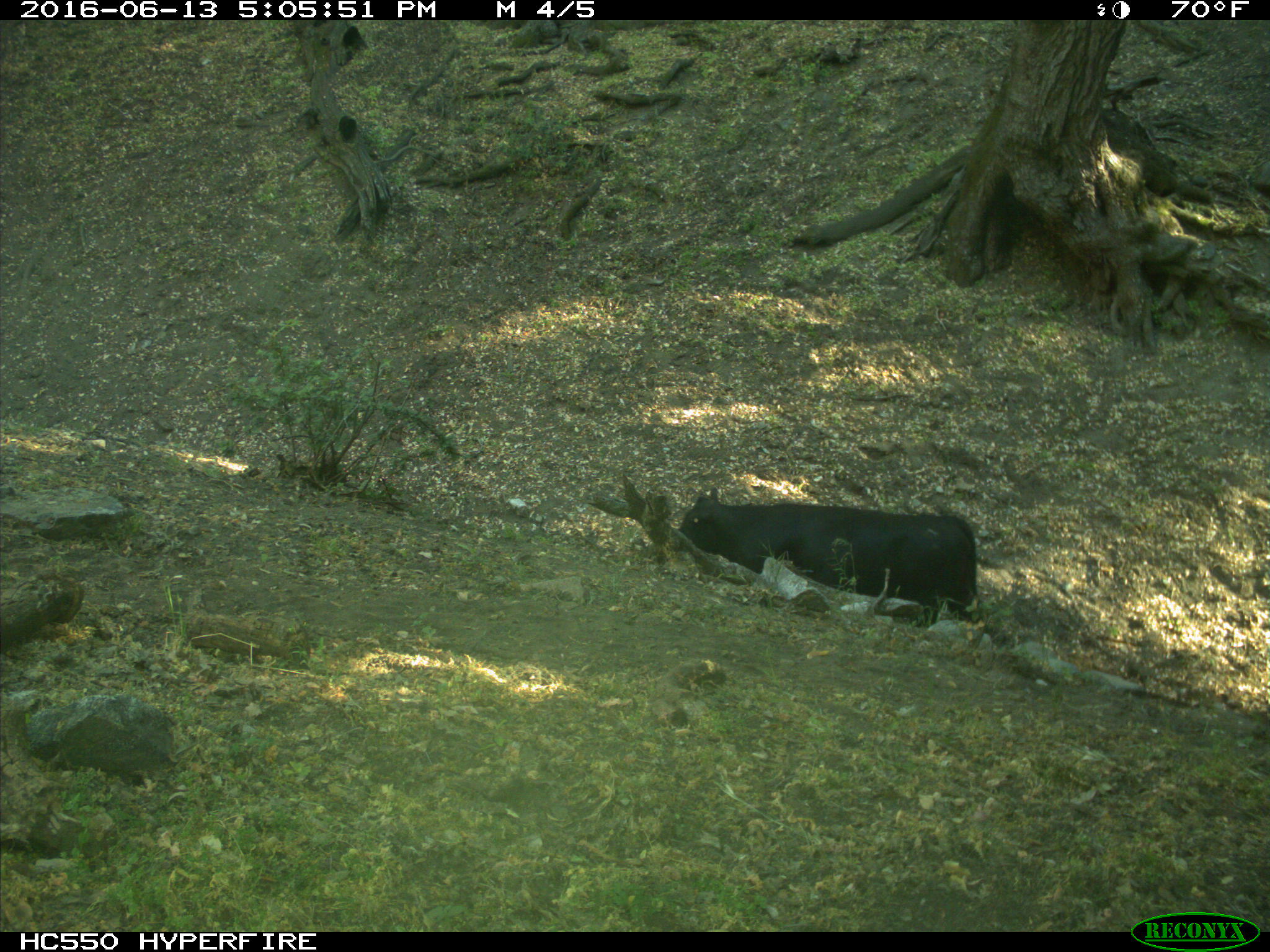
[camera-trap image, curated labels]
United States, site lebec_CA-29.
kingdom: Animalia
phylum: Chordata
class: Mammalia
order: Artiodactyla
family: Bovidae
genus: Bos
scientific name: Bos taurus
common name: domestic cow